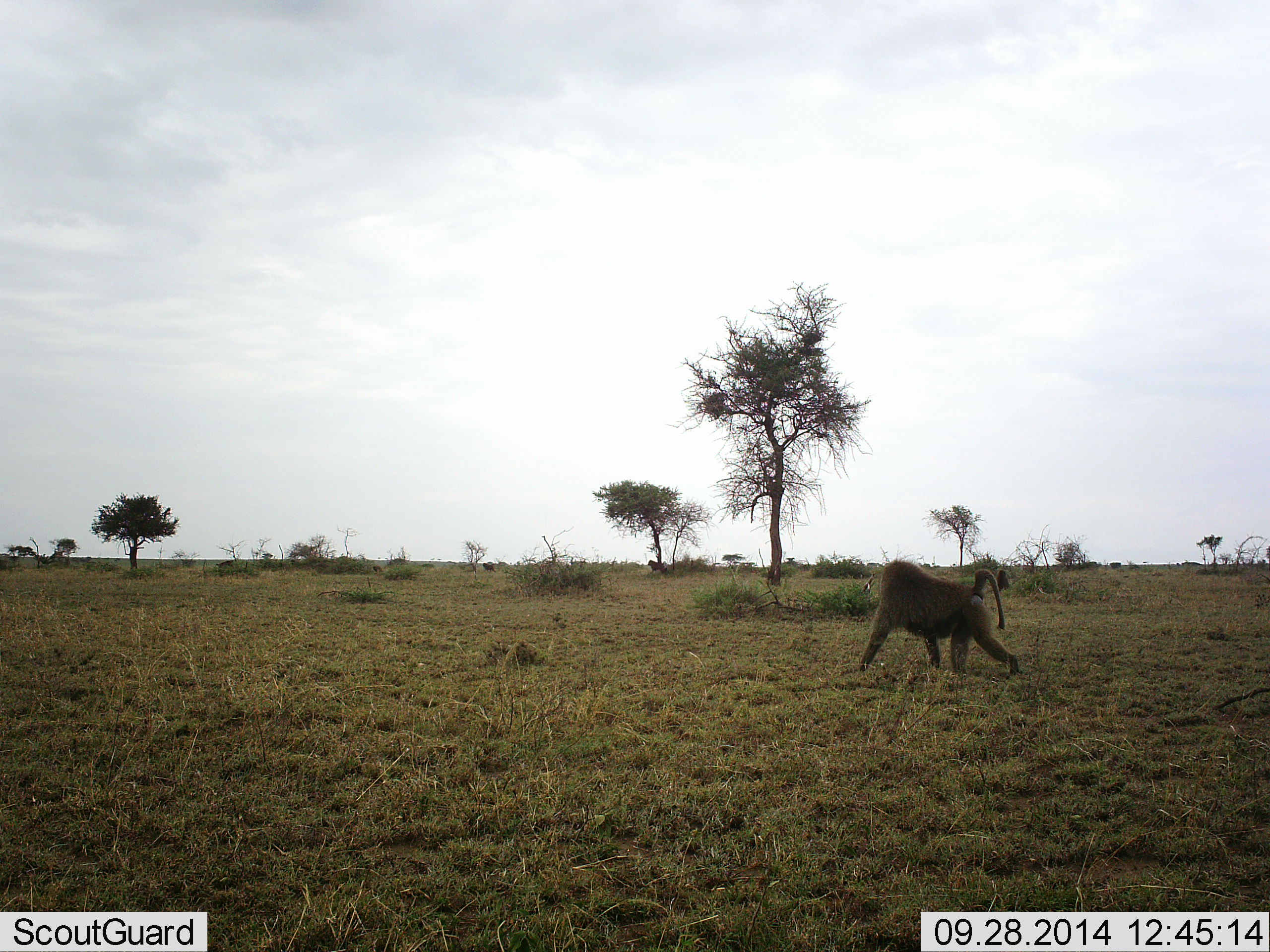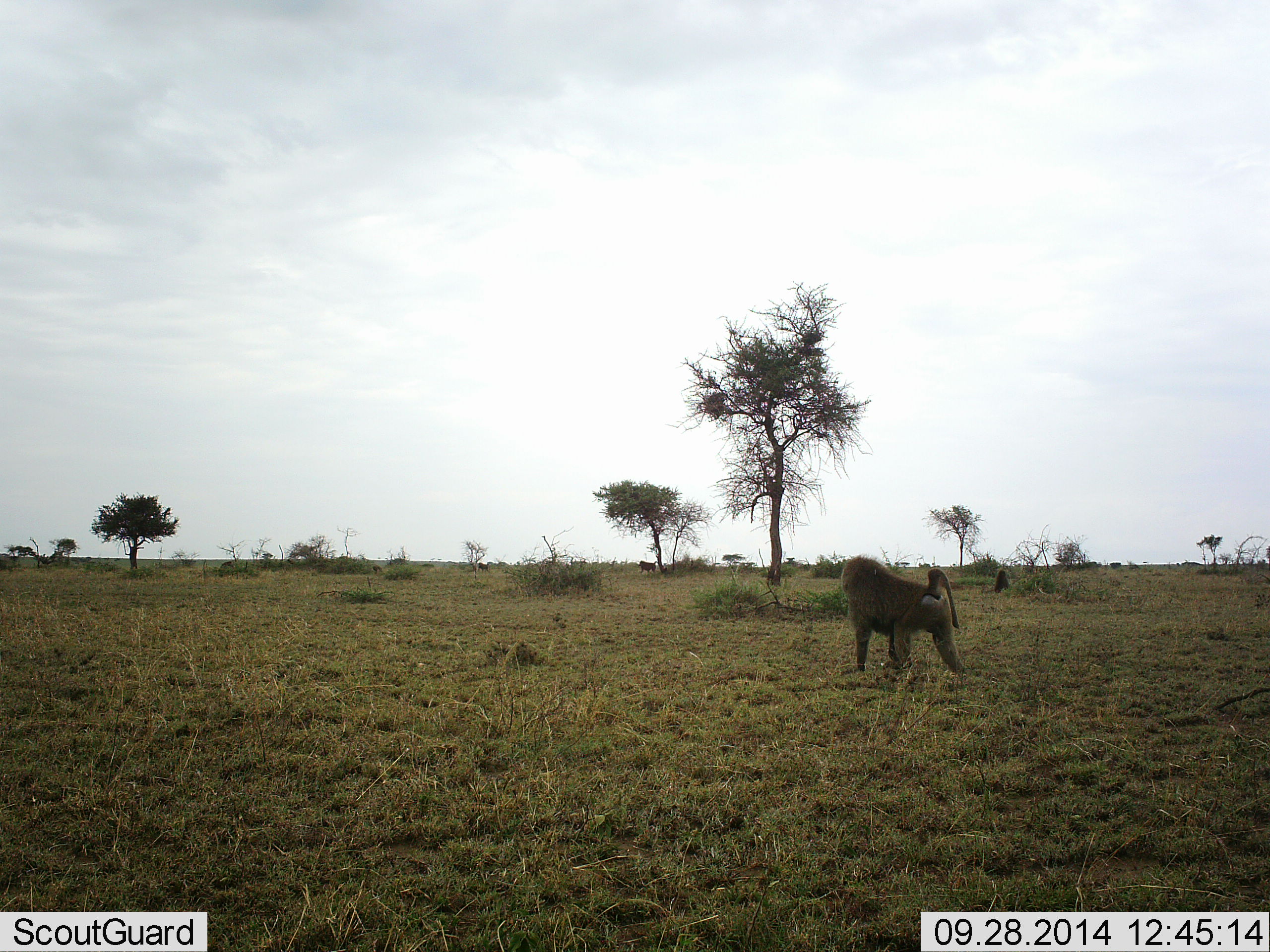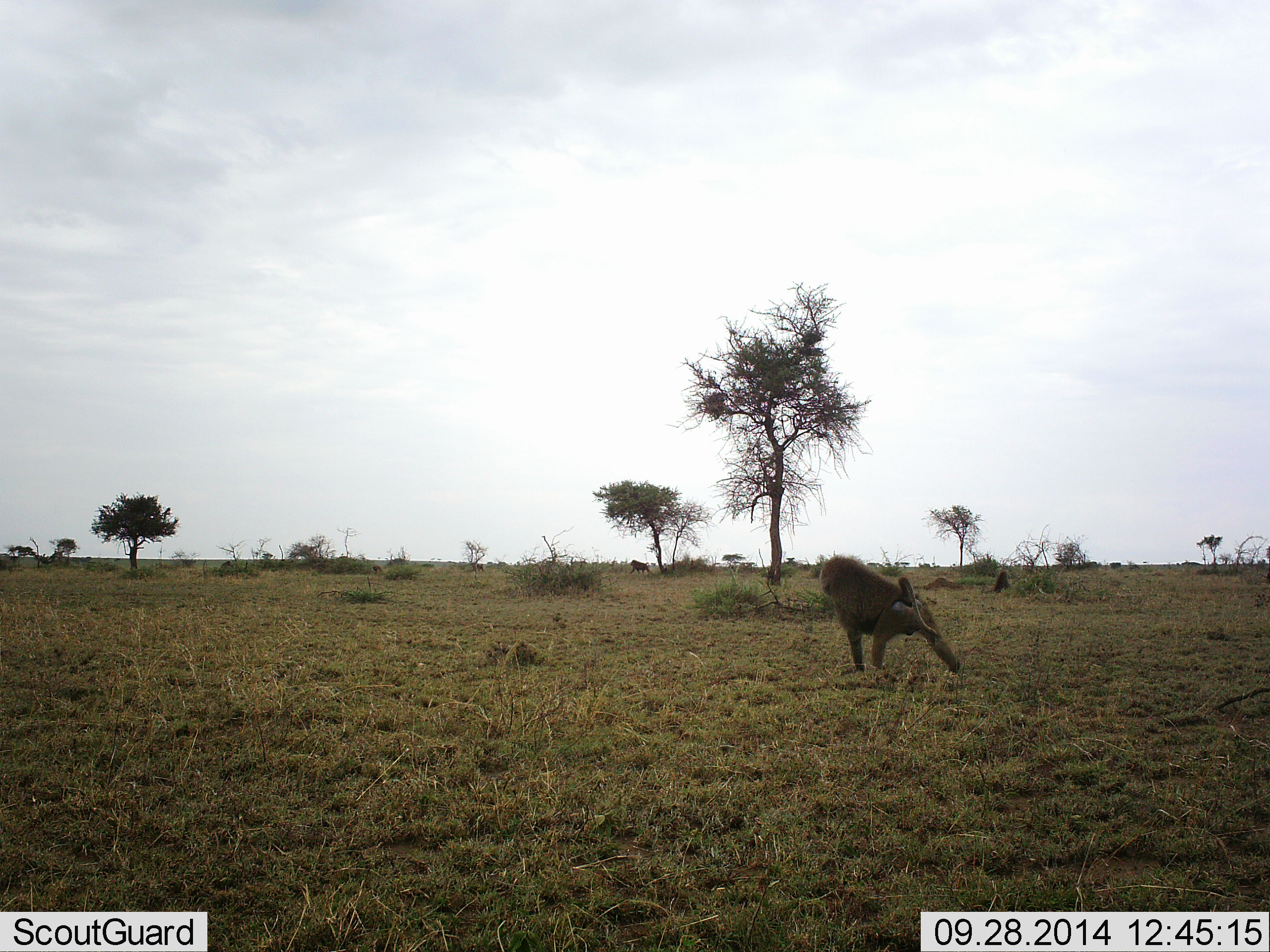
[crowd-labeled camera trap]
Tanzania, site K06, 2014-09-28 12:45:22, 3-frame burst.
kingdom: Animalia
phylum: Chordata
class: Mammalia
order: Primates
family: Cercopithecidae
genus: Papio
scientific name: Papio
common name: baboon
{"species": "baboon (Papio)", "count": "4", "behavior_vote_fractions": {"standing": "20%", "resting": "30%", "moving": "90%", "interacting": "0%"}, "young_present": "0%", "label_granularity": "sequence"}